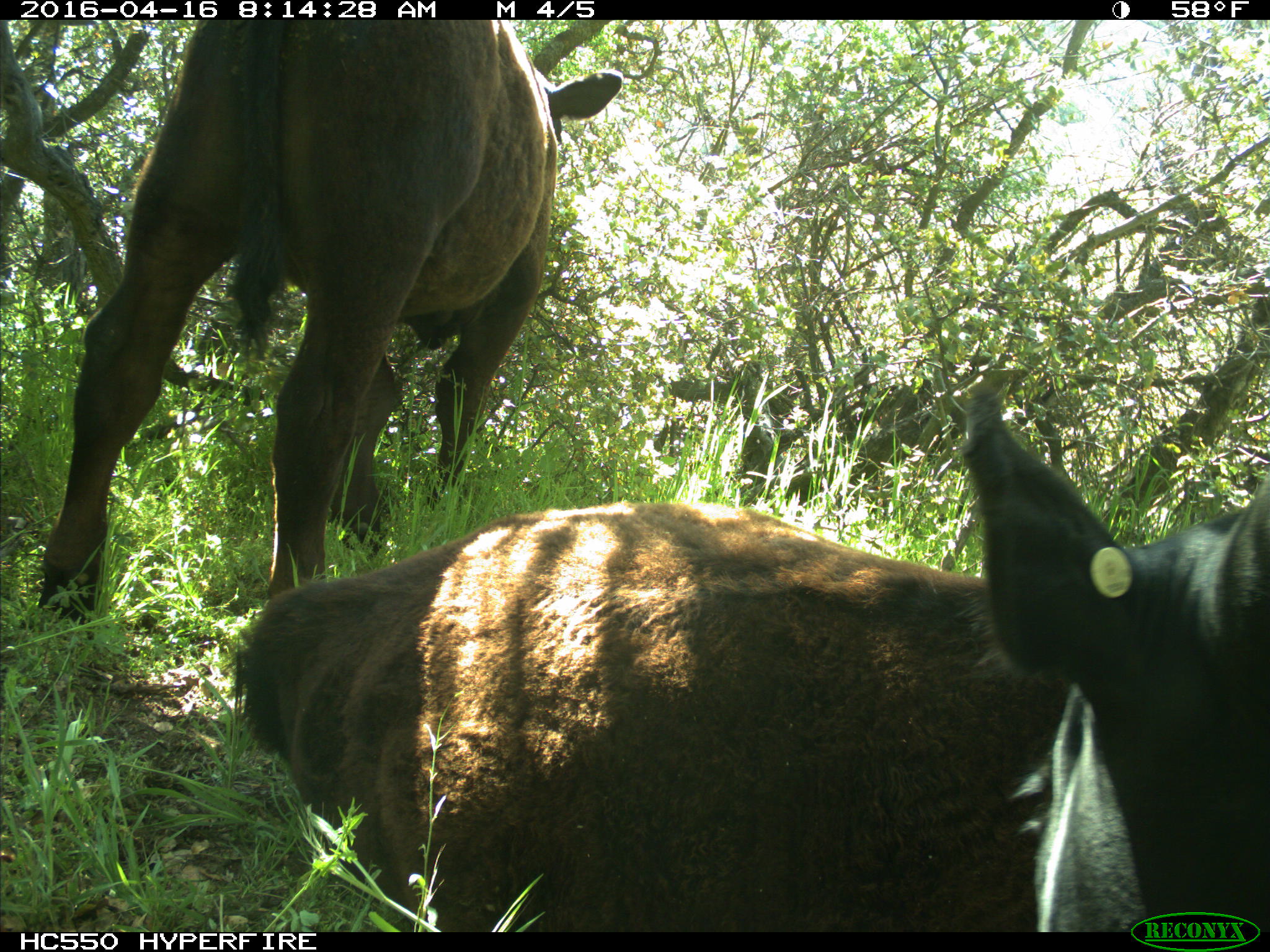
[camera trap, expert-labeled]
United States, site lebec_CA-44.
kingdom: Animalia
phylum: Chordata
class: Mammalia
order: Artiodactyla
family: Bovidae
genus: Bos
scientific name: Bos taurus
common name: domestic cow